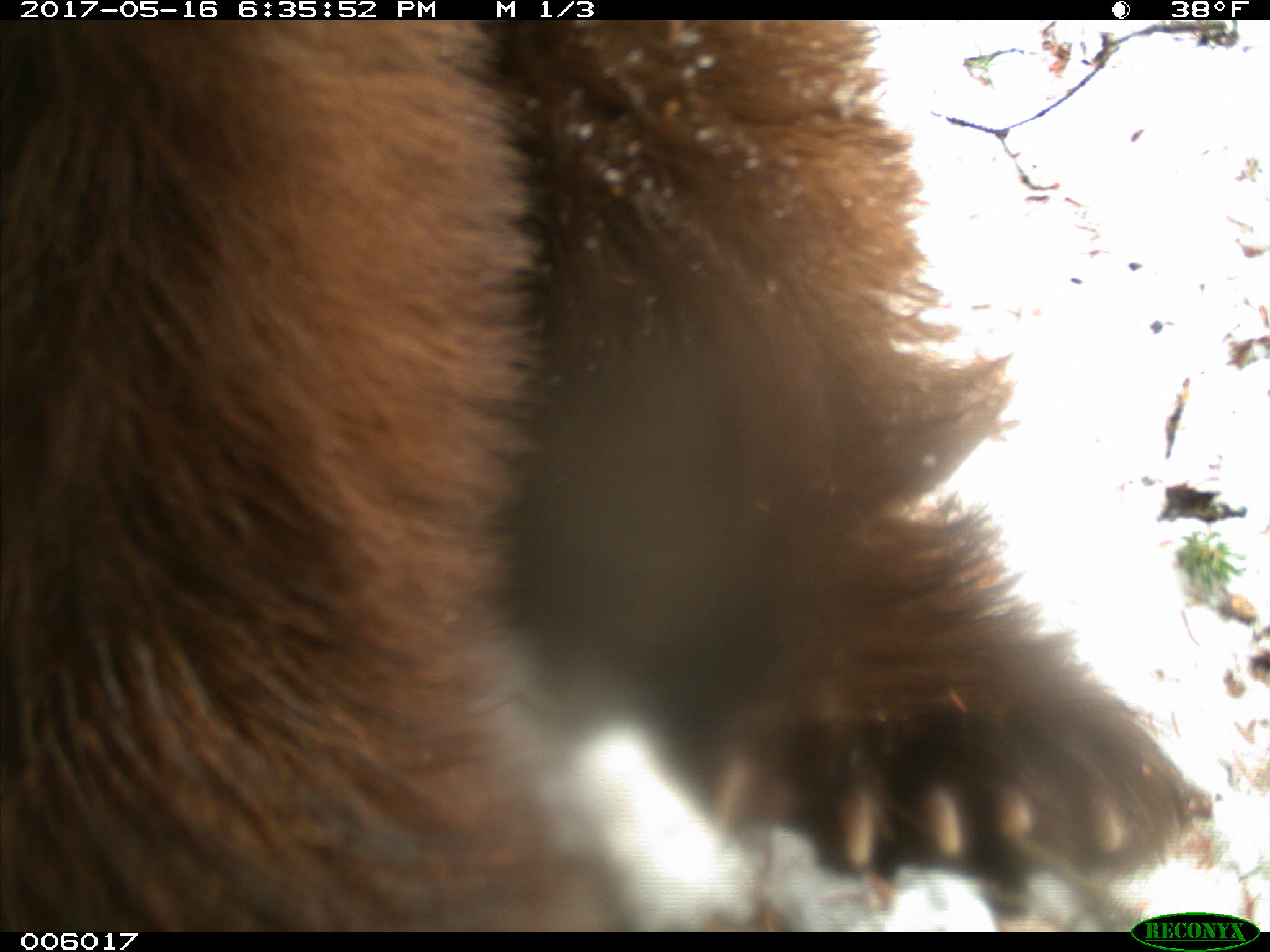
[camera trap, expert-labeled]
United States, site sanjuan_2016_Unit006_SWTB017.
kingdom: Animalia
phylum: Chordata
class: Mammalia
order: Carnivora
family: Ursidae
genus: Ursus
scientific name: Ursus americanus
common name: american black bear